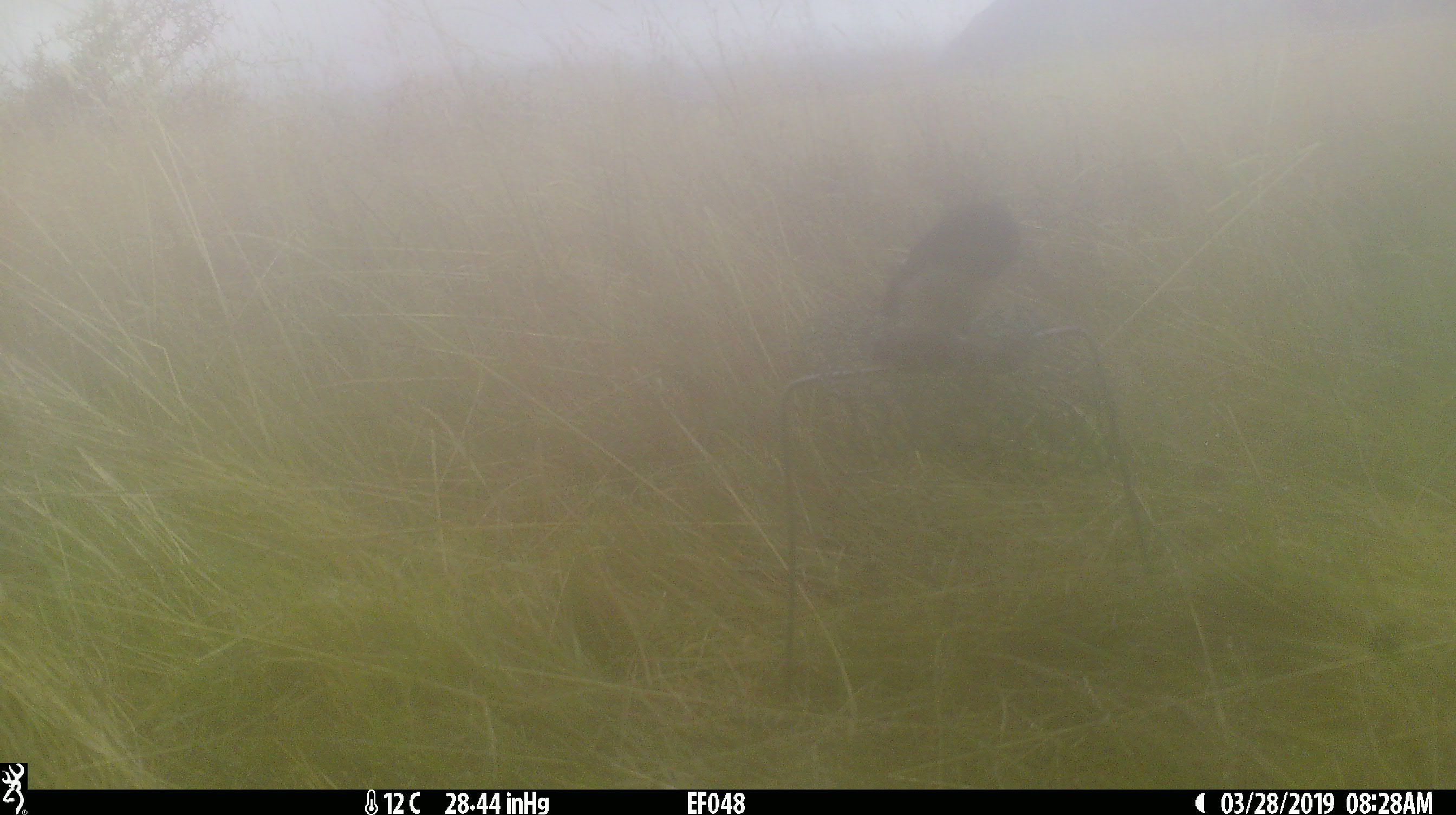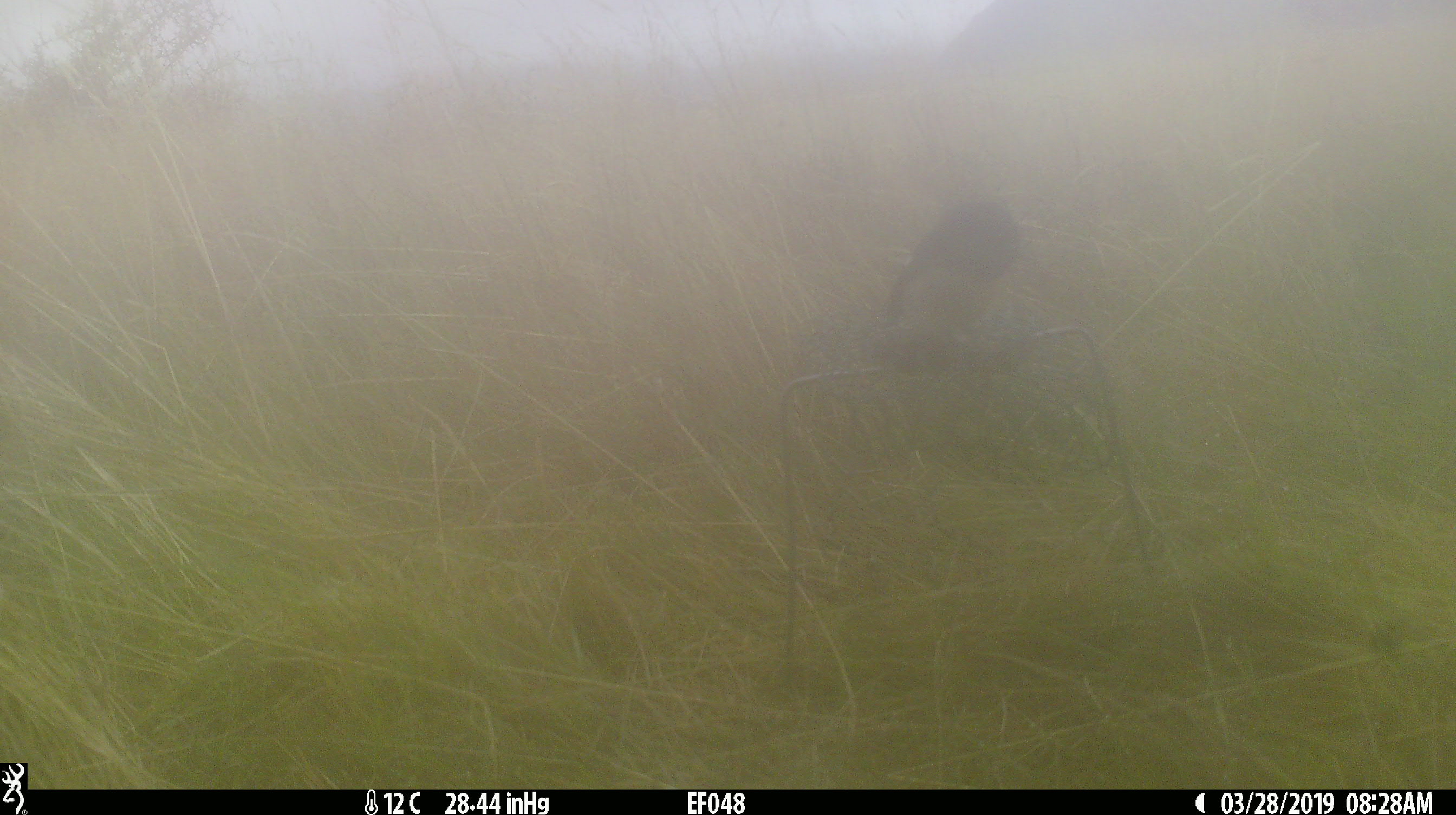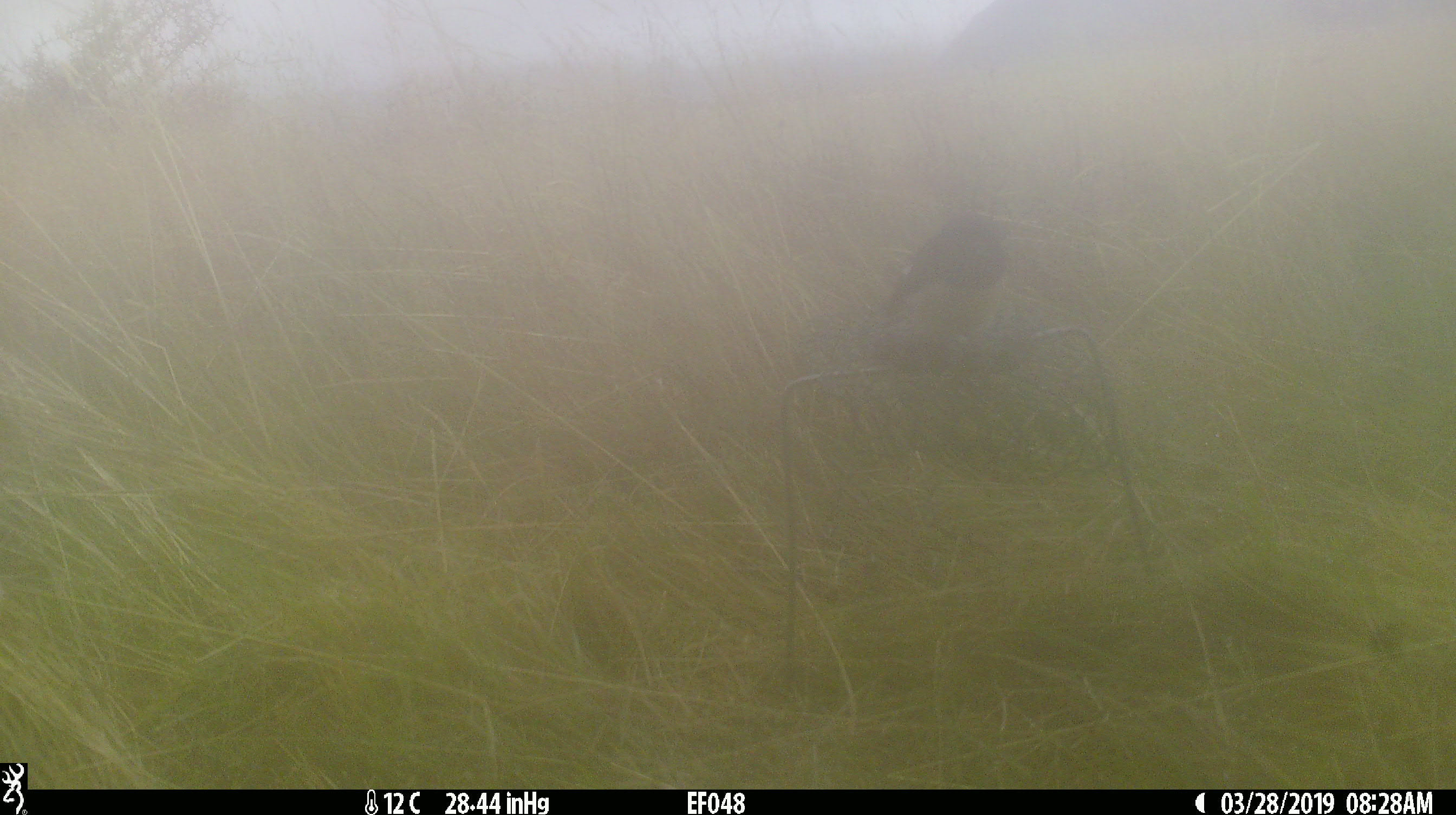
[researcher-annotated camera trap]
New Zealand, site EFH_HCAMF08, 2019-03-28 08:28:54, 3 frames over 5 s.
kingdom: Animalia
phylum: Chordata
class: Aves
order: Passeriformes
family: Petroicidae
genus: Petroica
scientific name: Petroica macrocephala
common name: tomtit